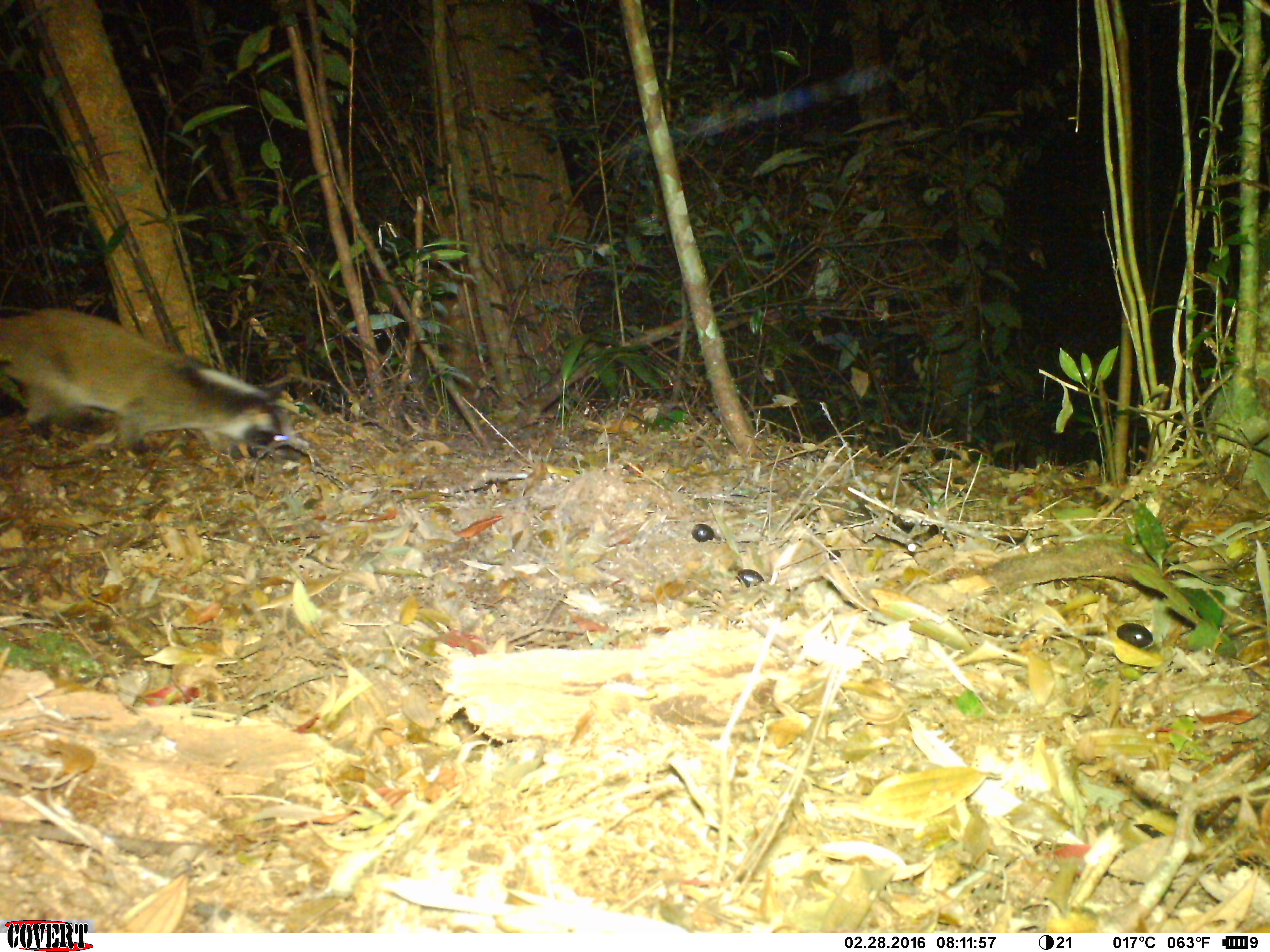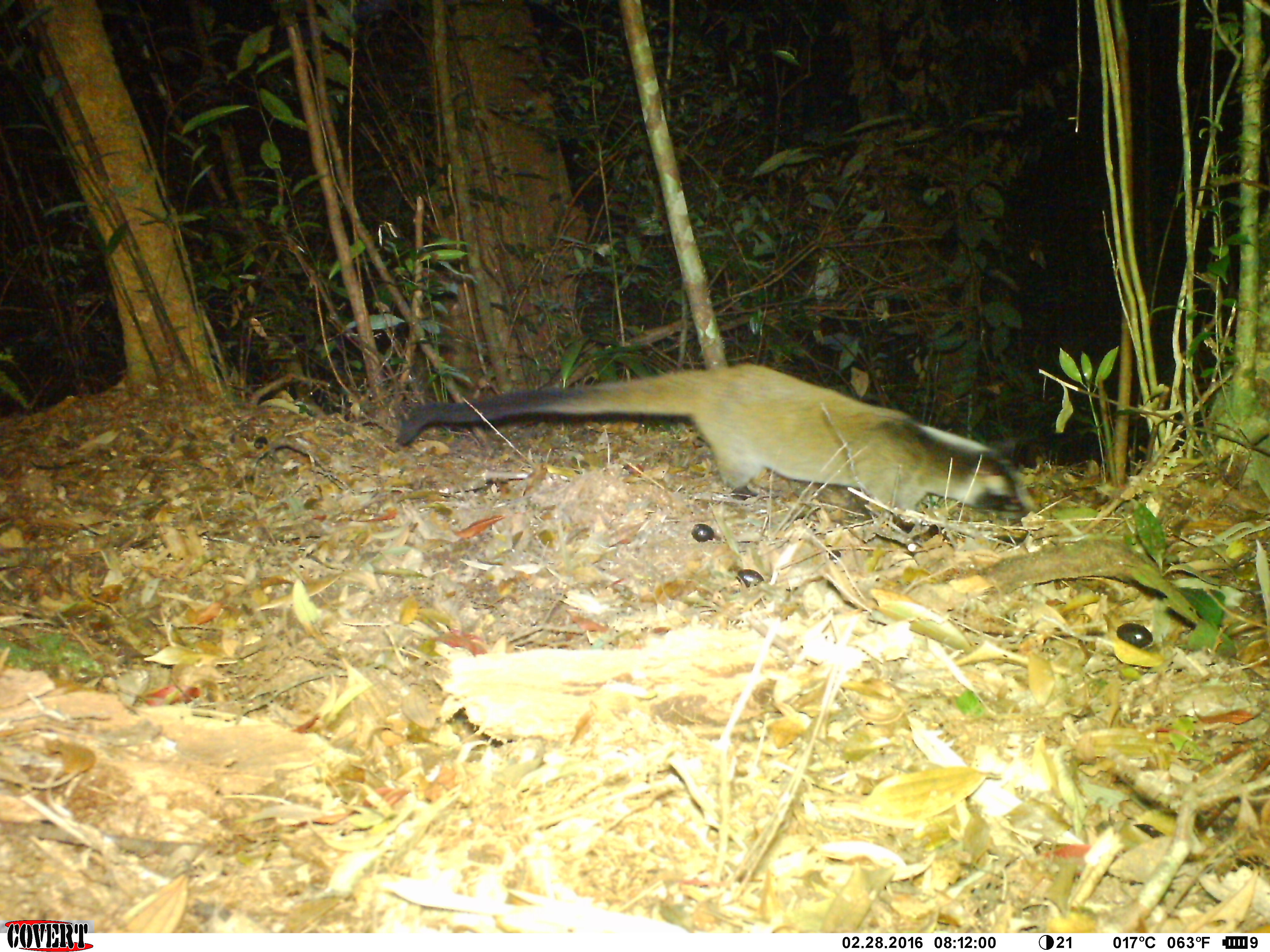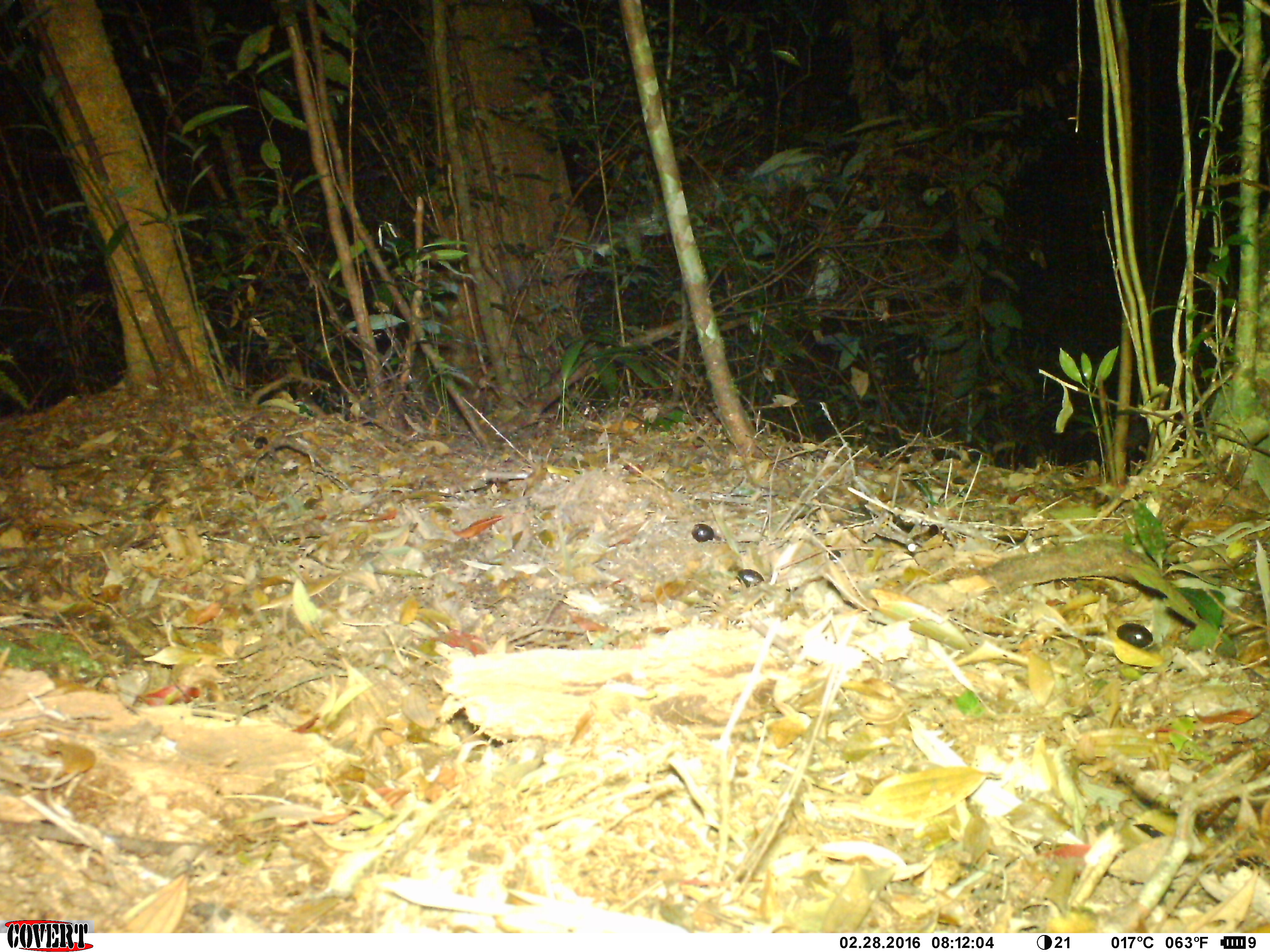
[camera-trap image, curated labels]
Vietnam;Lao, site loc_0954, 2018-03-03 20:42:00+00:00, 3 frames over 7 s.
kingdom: Animalia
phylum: Chordata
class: Mammalia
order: Carnivora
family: Viverridae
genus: Paguma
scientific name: Paguma larvata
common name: masked palm civet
Masked palm civet (Paguma larvata). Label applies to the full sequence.